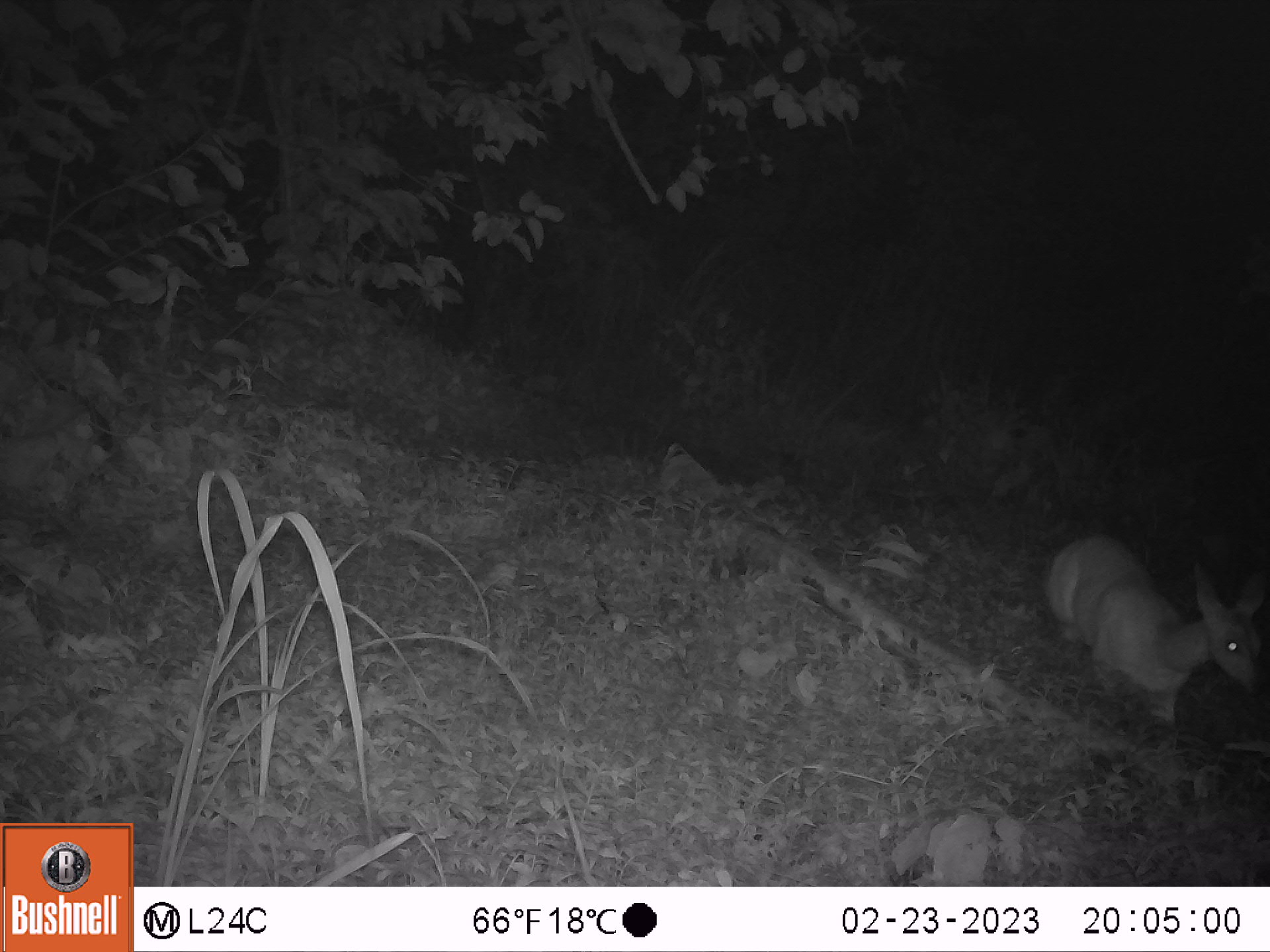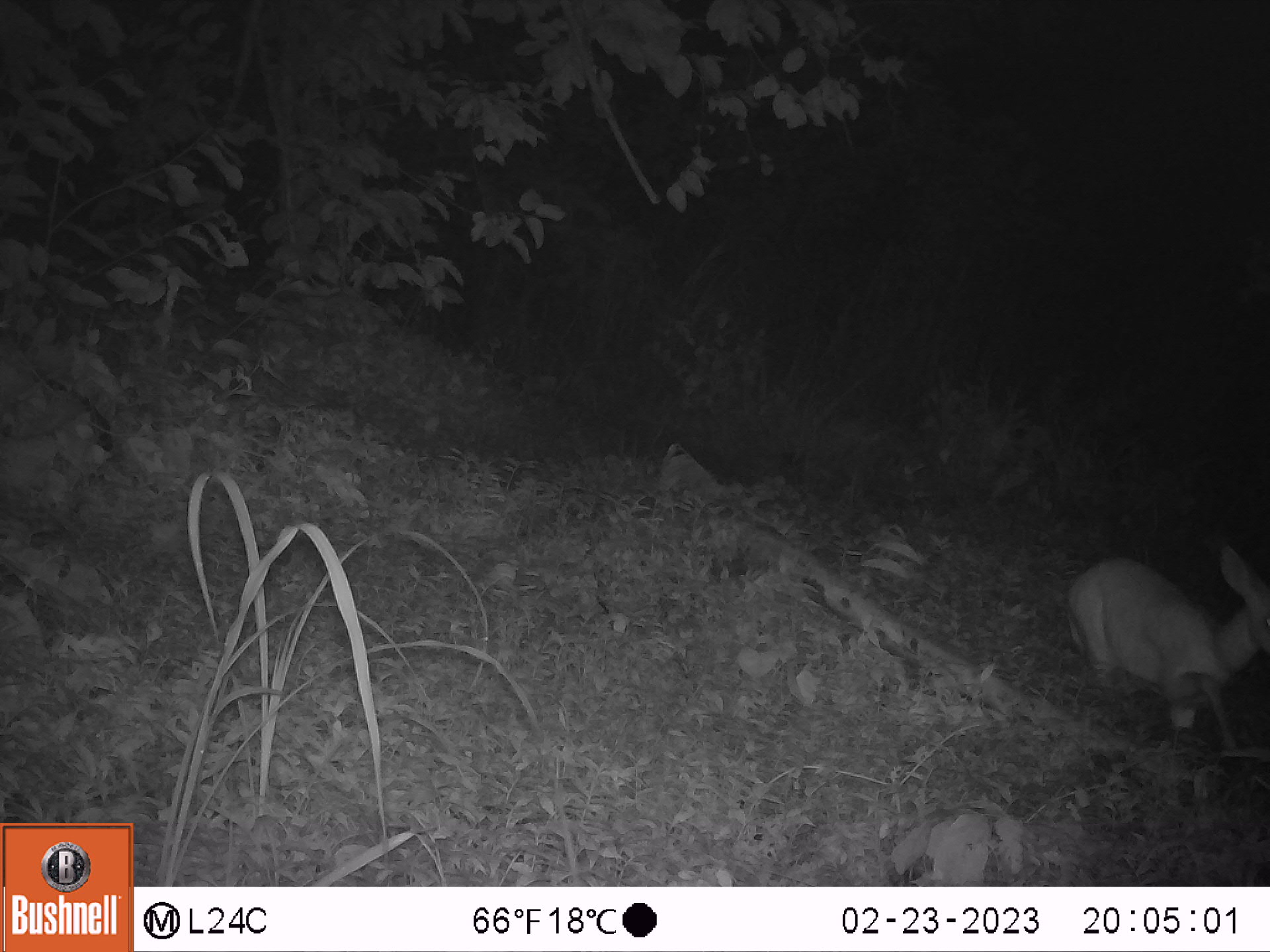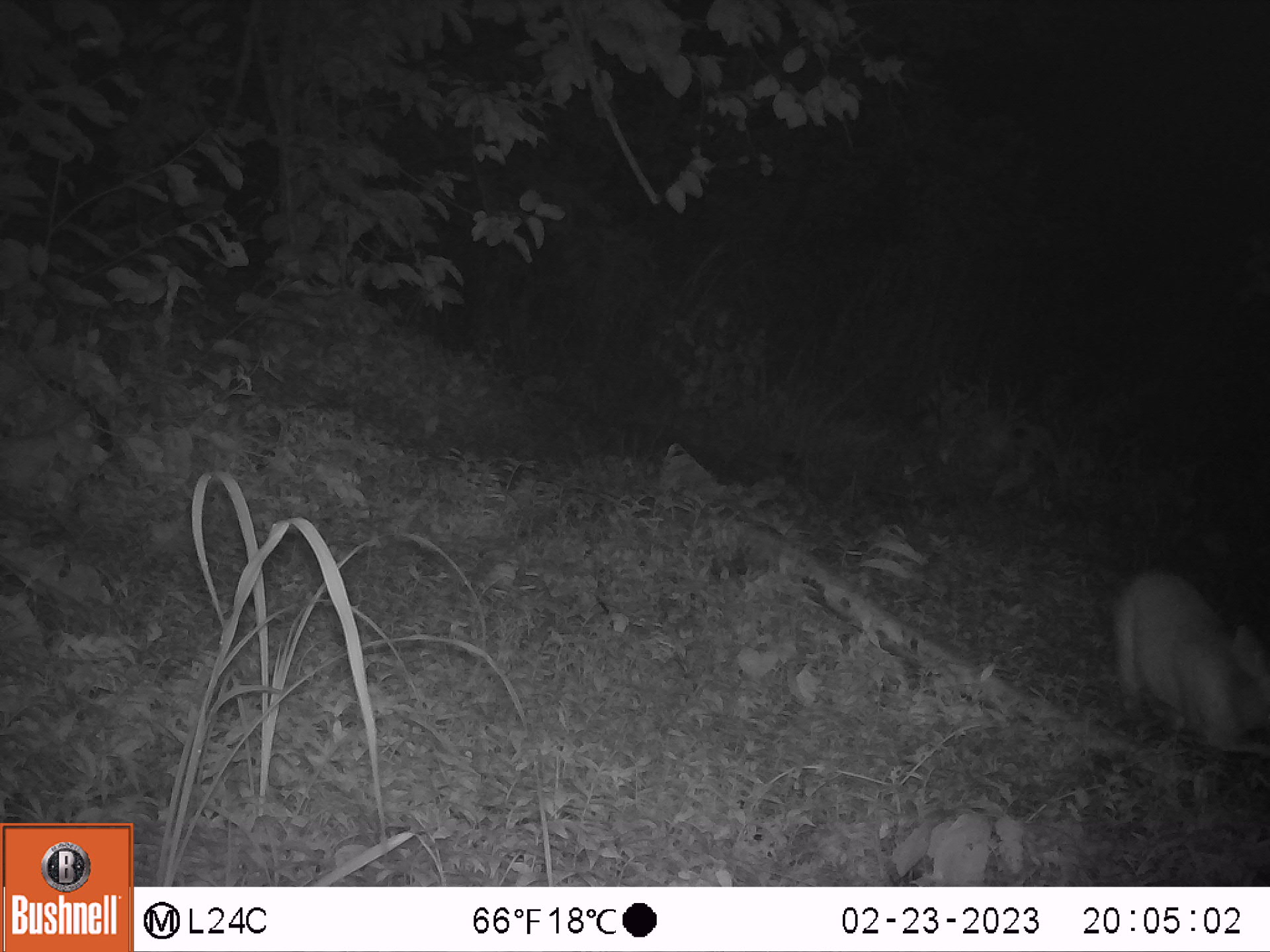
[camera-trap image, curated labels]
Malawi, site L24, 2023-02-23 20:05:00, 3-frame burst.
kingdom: Animalia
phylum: Chordata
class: Mammalia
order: Artiodactyla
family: Bovidae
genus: Tragelaphus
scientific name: Tragelaphus sylvaticus sylvaticus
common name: cape bushbuck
Cape bushbuck (Tragelaphus sylvaticus sylvaticus), count 1.